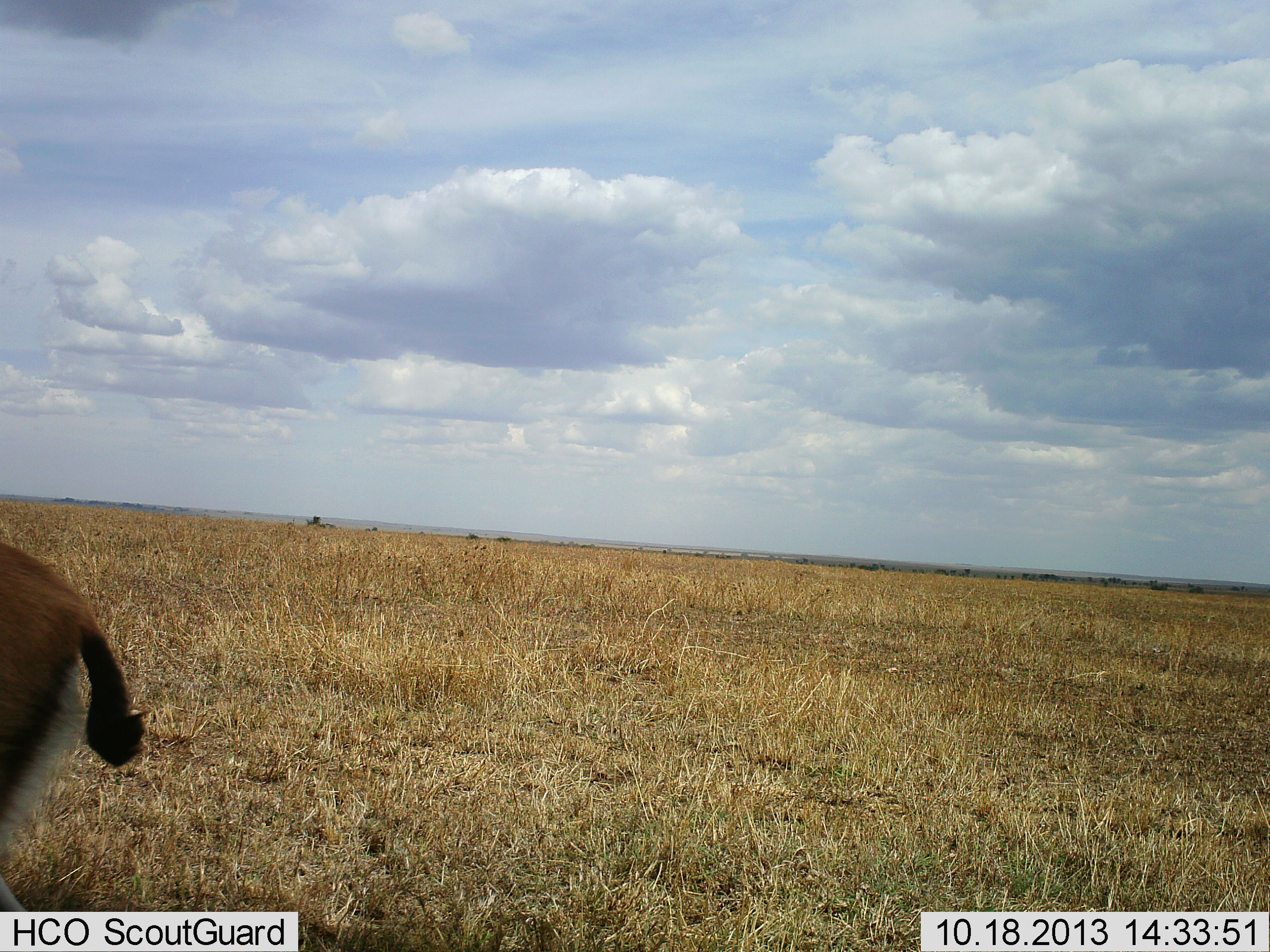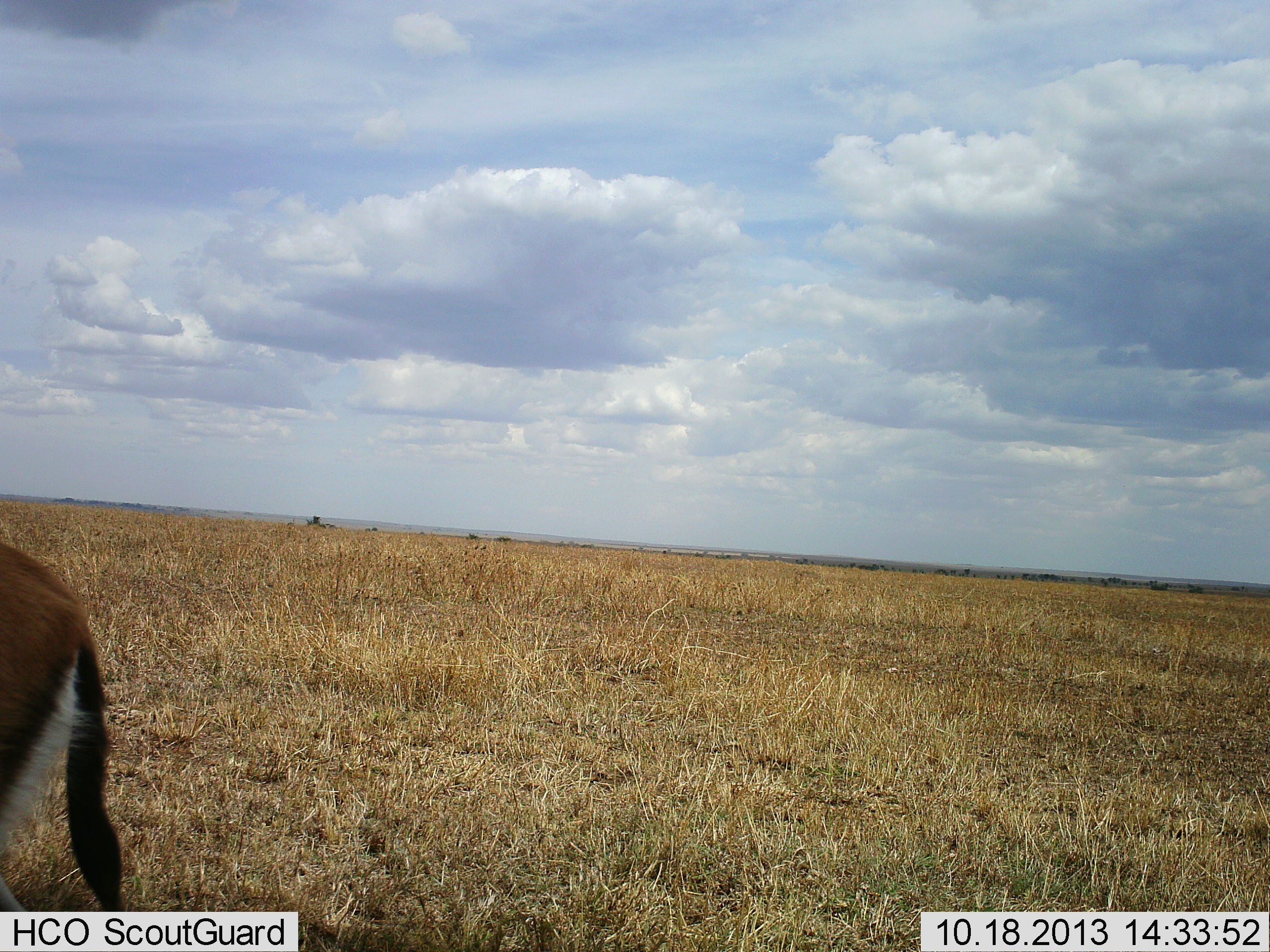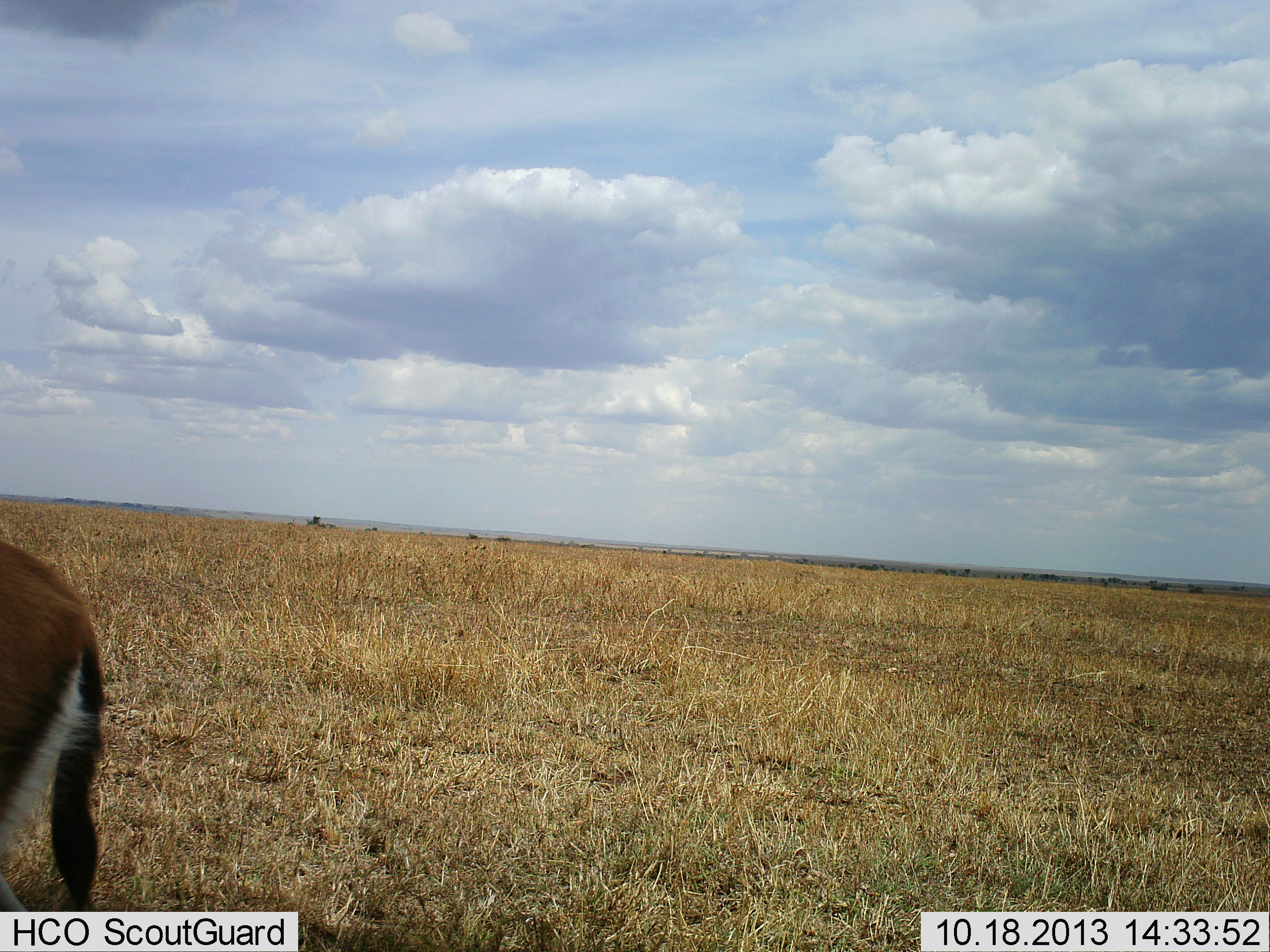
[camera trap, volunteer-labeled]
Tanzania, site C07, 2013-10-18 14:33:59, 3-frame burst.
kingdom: Animalia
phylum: Chordata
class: Mammalia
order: Artiodactyla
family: Bovidae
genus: Eudorcas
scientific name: Eudorcas thomsonii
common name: thomson's gazelle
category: gazellethomsons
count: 1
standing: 100%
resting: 0%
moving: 0%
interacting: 0%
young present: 0%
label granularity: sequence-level